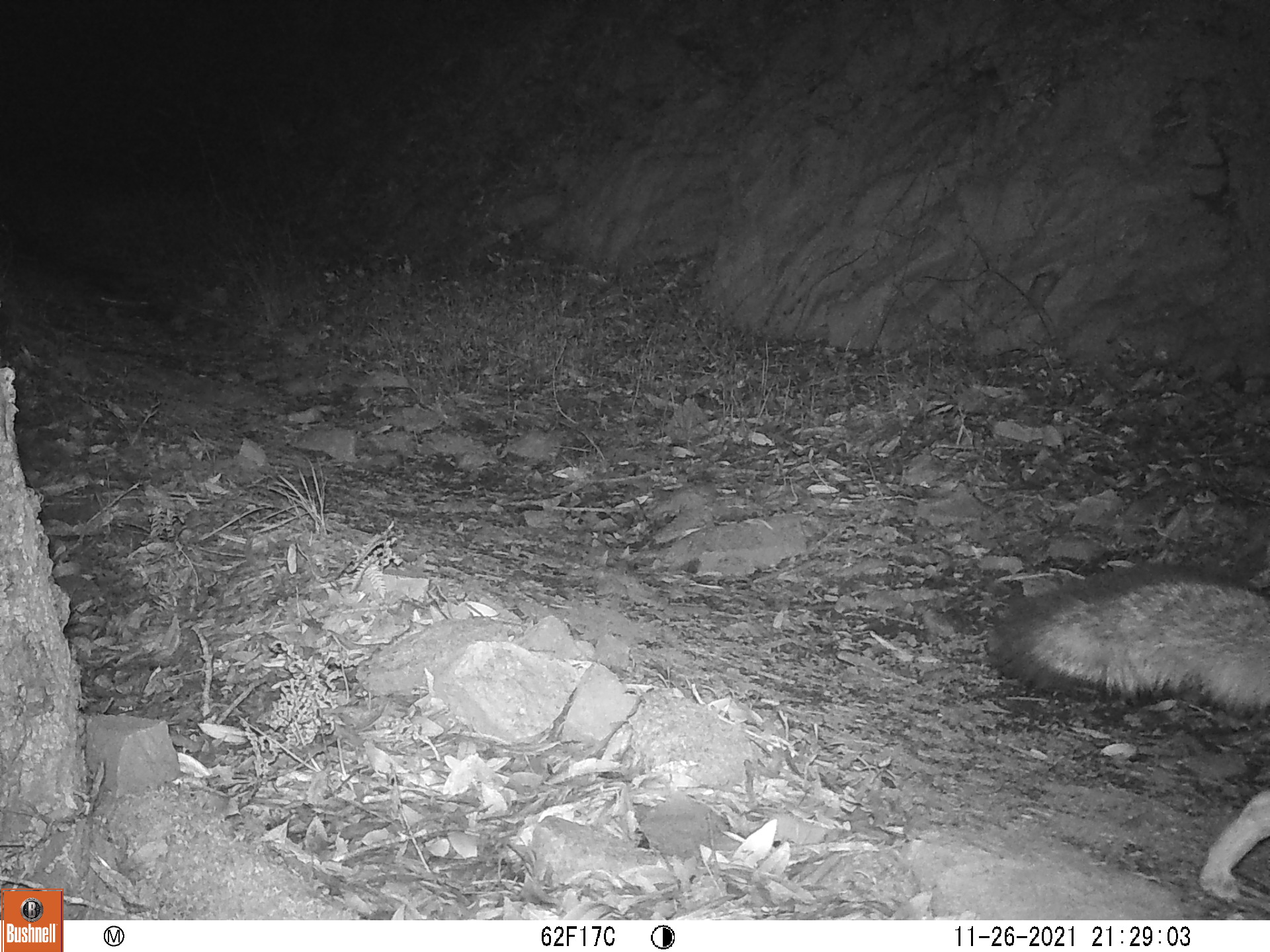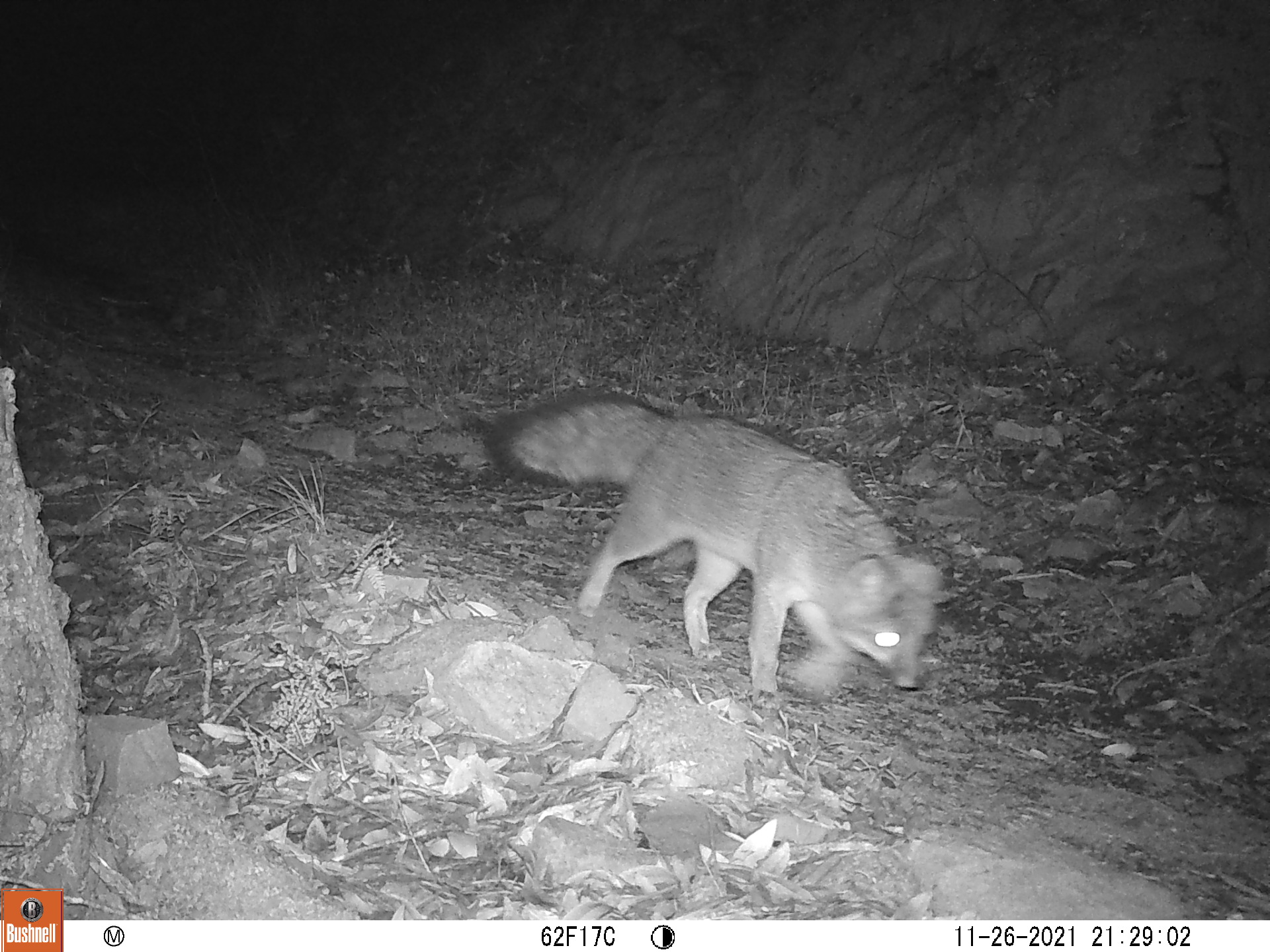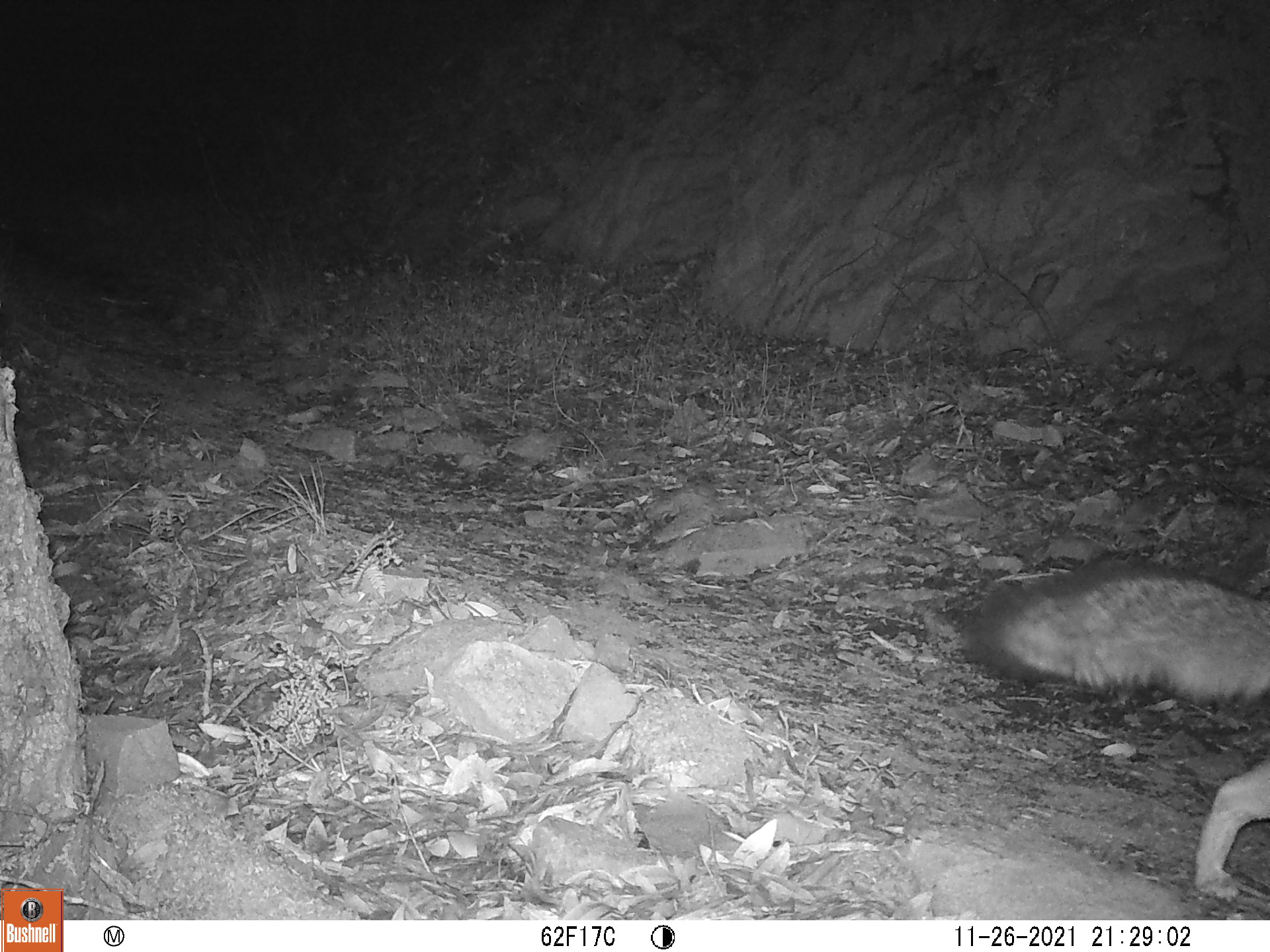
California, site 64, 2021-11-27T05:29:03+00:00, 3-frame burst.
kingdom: Animalia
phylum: Chordata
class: Mammalia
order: Carnivora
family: Canidae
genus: Canis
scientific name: Canis latrans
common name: coyote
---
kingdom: Animalia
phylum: Chordata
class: Mammalia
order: Carnivora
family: Canidae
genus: Urocyon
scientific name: Urocyon cinereoargenteus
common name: gray fox